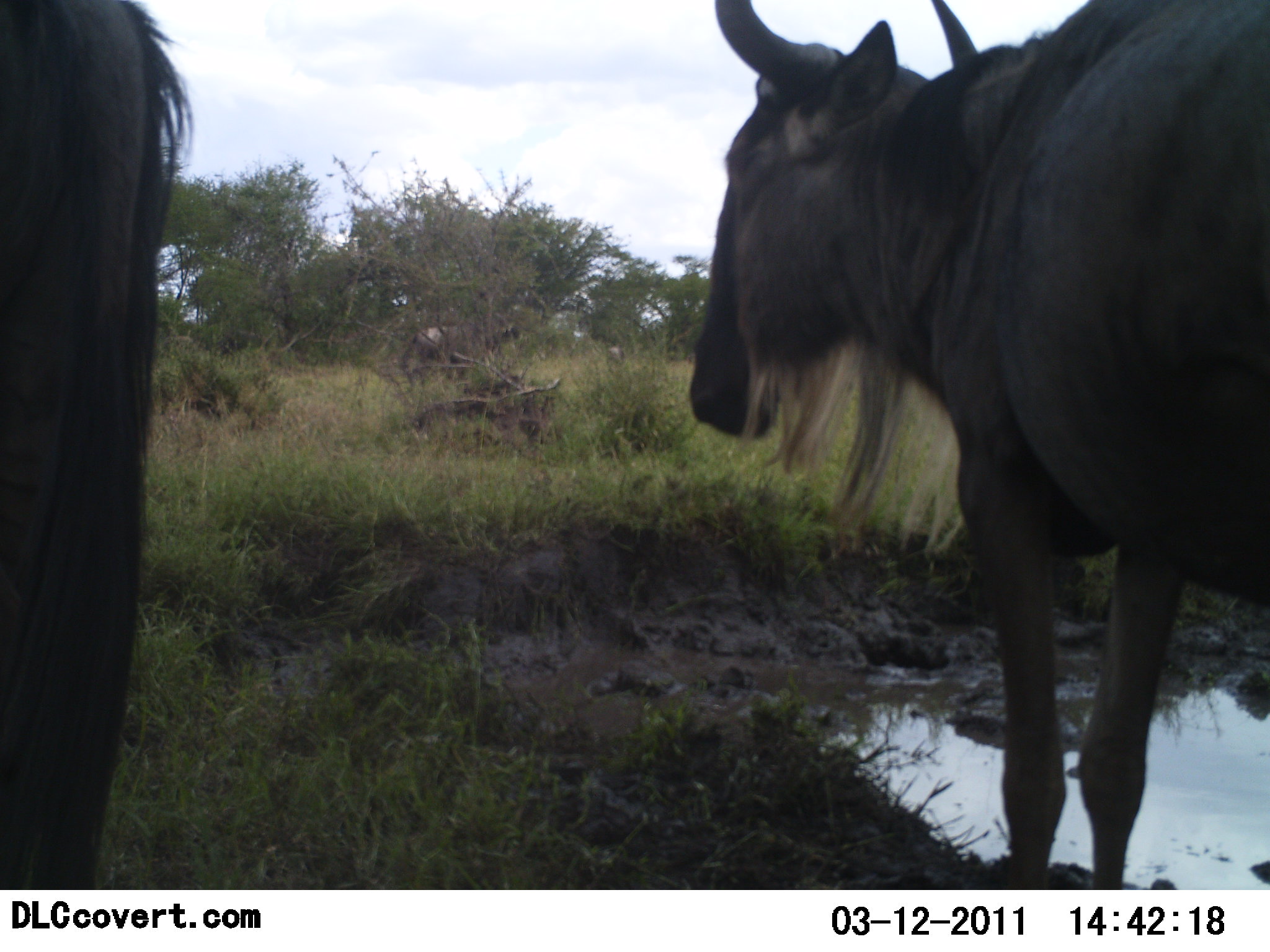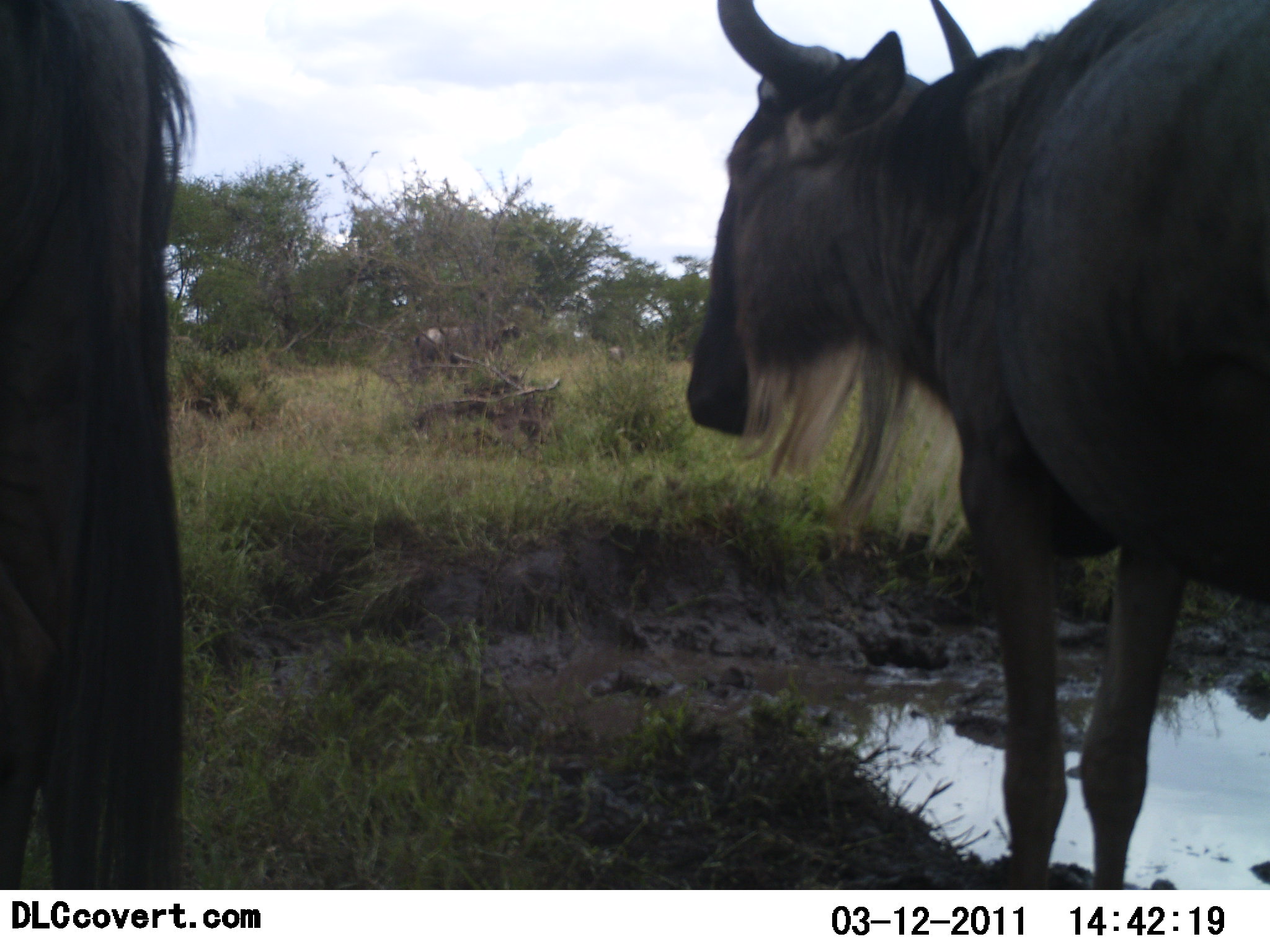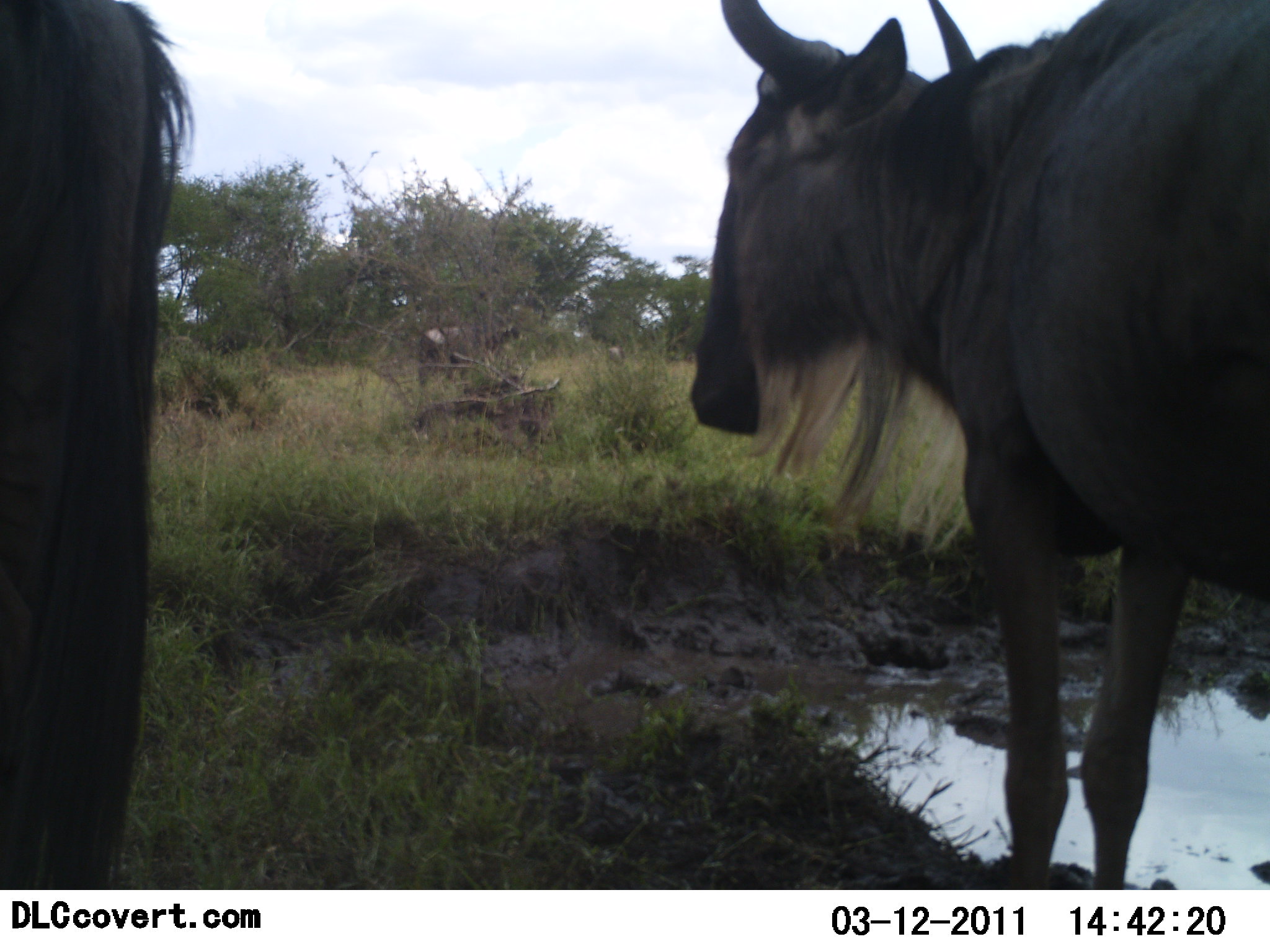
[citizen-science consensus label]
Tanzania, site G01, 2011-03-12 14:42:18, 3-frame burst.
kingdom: Animalia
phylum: Chordata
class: Mammalia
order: Artiodactyla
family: Bovidae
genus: Connochaetes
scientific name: Connochaetes taurinus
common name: blue wildebeest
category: wildebeest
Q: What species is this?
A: Wildebeest (blue wildebeest) (Connochaetes taurinus).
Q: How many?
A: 3.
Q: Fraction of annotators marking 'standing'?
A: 86%.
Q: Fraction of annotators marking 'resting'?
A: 0%.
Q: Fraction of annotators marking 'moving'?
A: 14%.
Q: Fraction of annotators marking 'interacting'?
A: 0%.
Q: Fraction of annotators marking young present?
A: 0%.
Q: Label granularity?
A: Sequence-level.